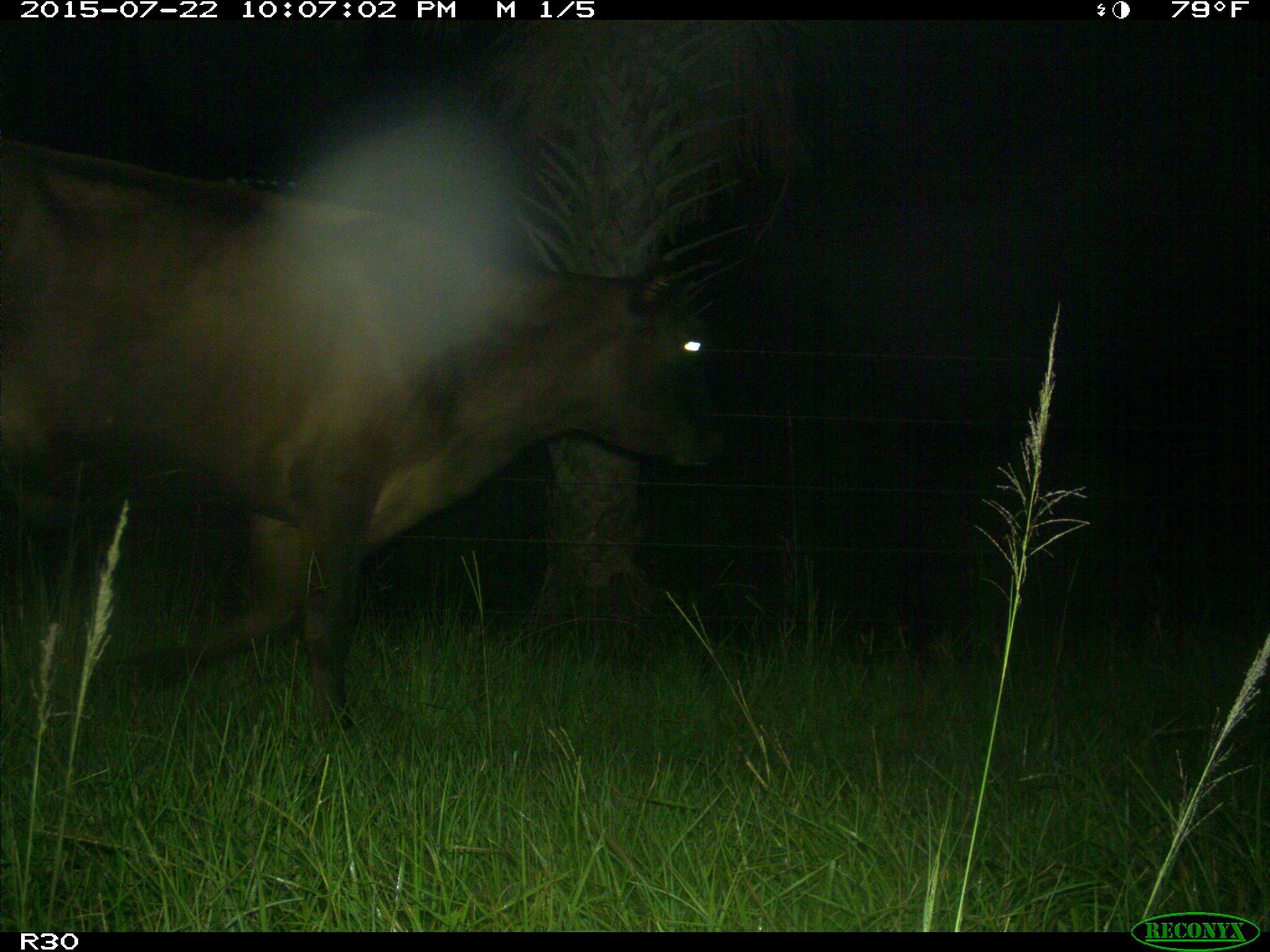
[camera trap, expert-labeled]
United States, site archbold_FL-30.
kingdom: Animalia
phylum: Chordata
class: Mammalia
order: Artiodactyla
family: Bovidae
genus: Bos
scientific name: Bos taurus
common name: domestic cow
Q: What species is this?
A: Bos taurus (domestic cow).